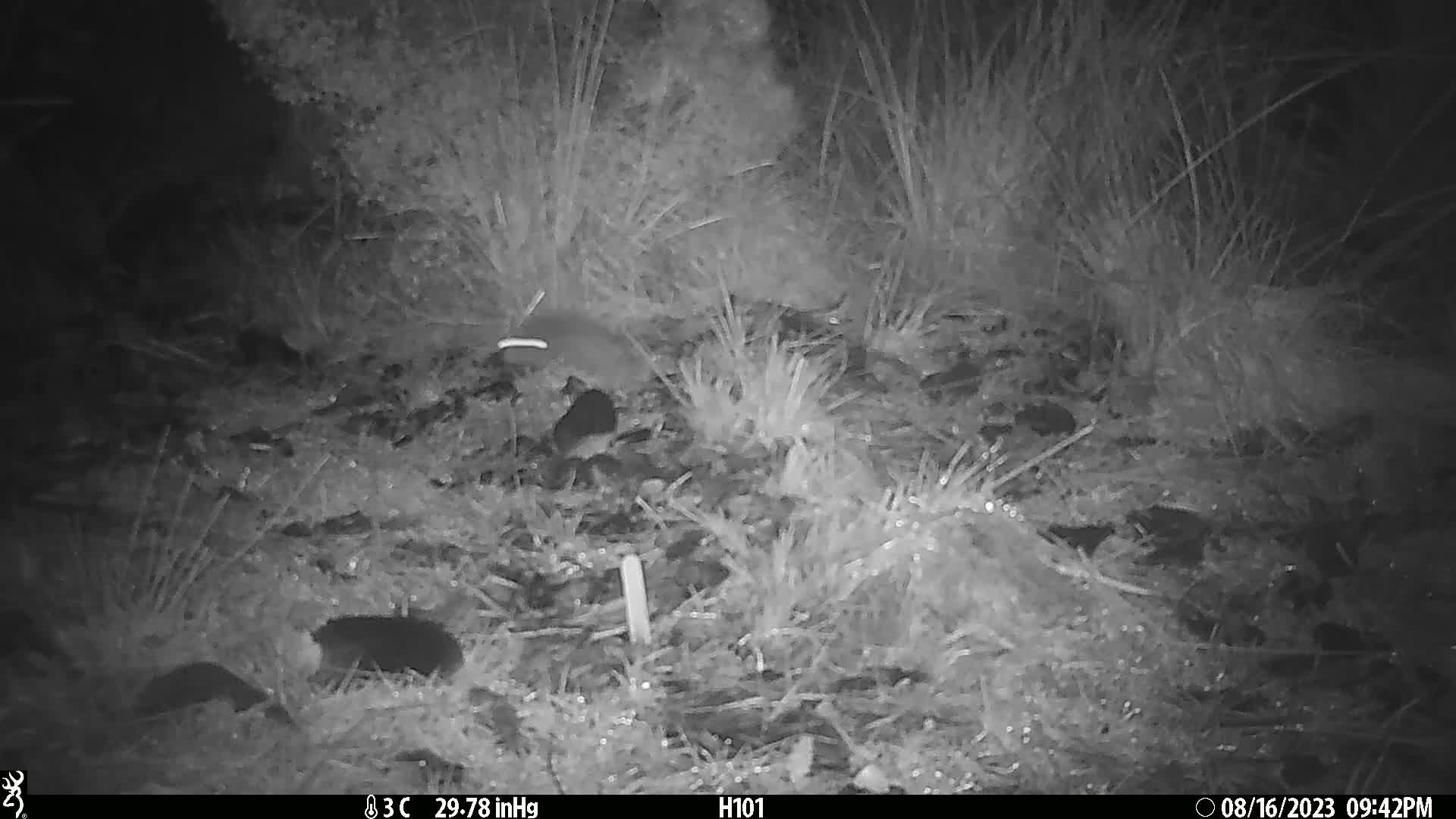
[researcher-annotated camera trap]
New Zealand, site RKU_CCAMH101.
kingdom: Animalia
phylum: Chordata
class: Mammalia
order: Rodentia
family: Muridae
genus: Rattus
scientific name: Rattus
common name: rat